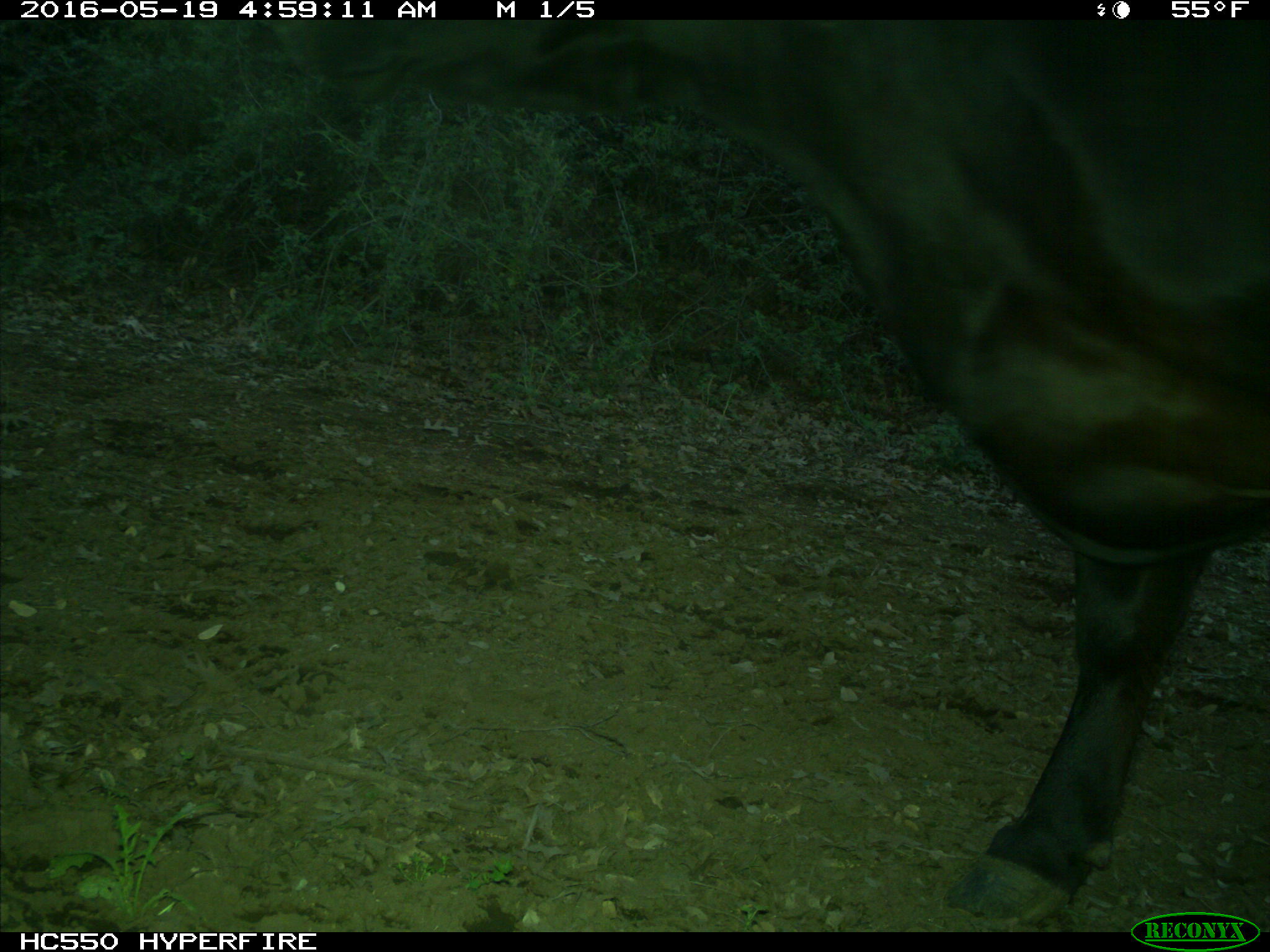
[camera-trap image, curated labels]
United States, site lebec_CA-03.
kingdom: Animalia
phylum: Chordata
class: Mammalia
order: Artiodactyla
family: Bovidae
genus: Bos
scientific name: Bos taurus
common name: domestic cow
Bos taurus (domestic cow).